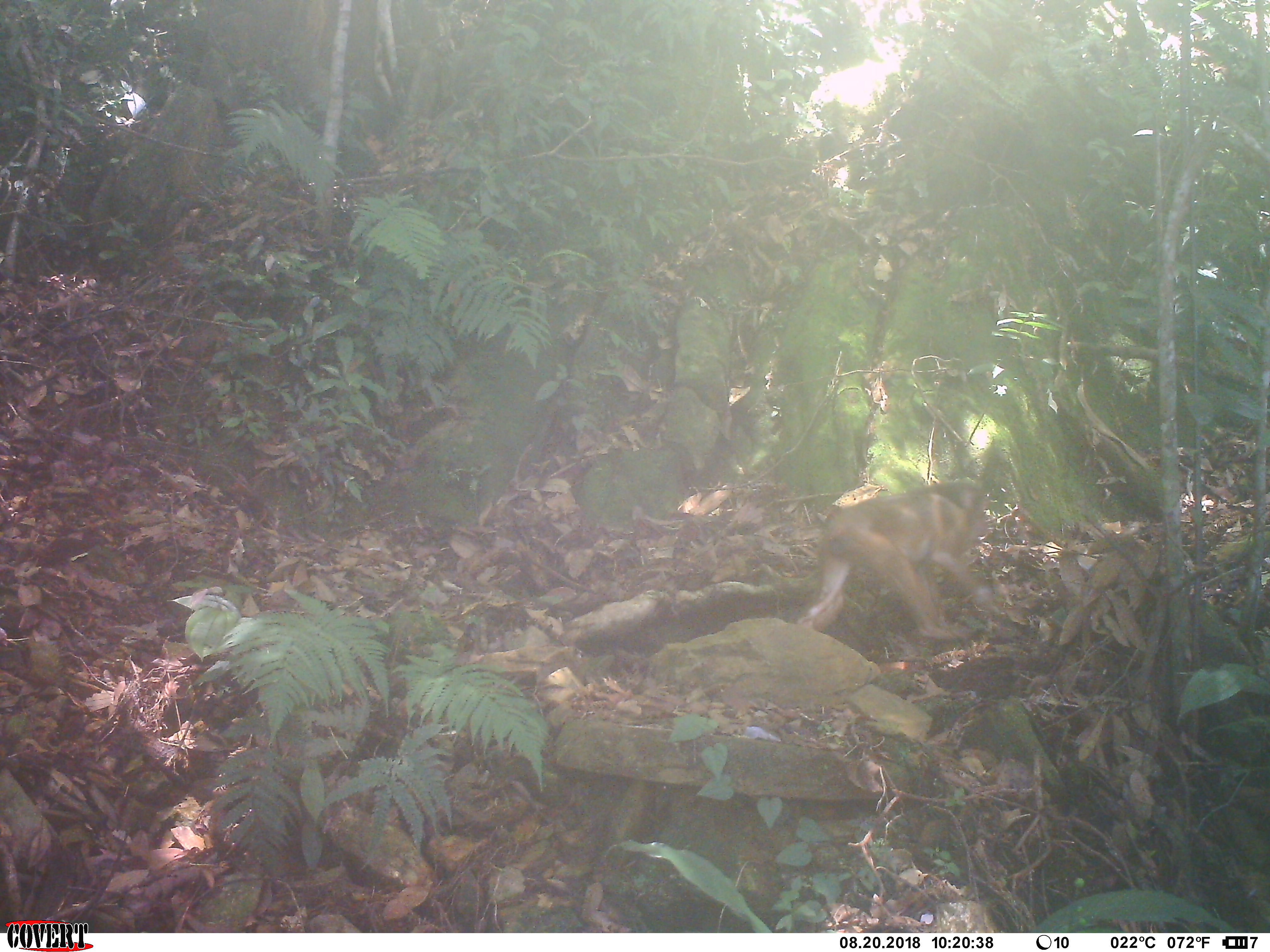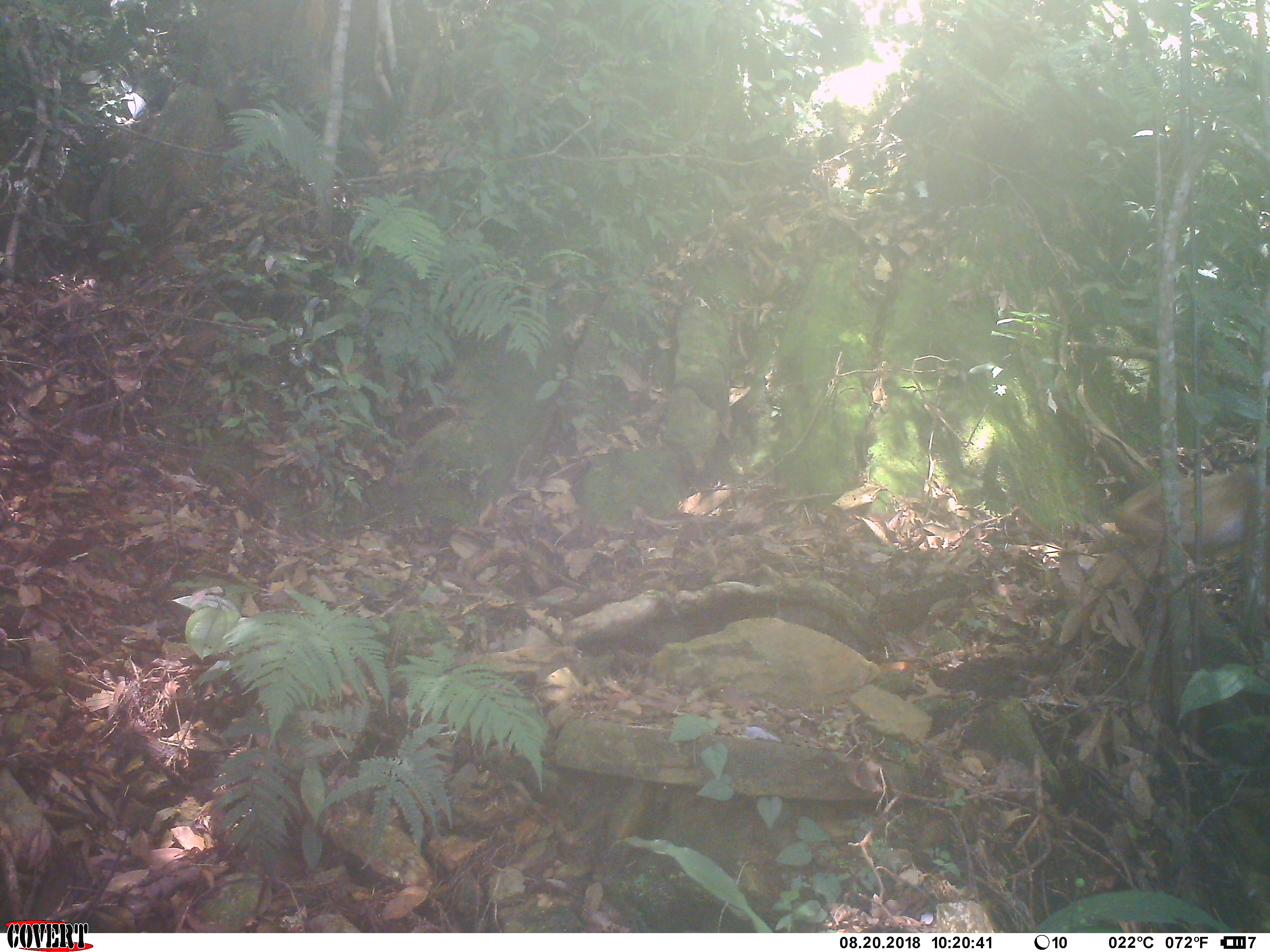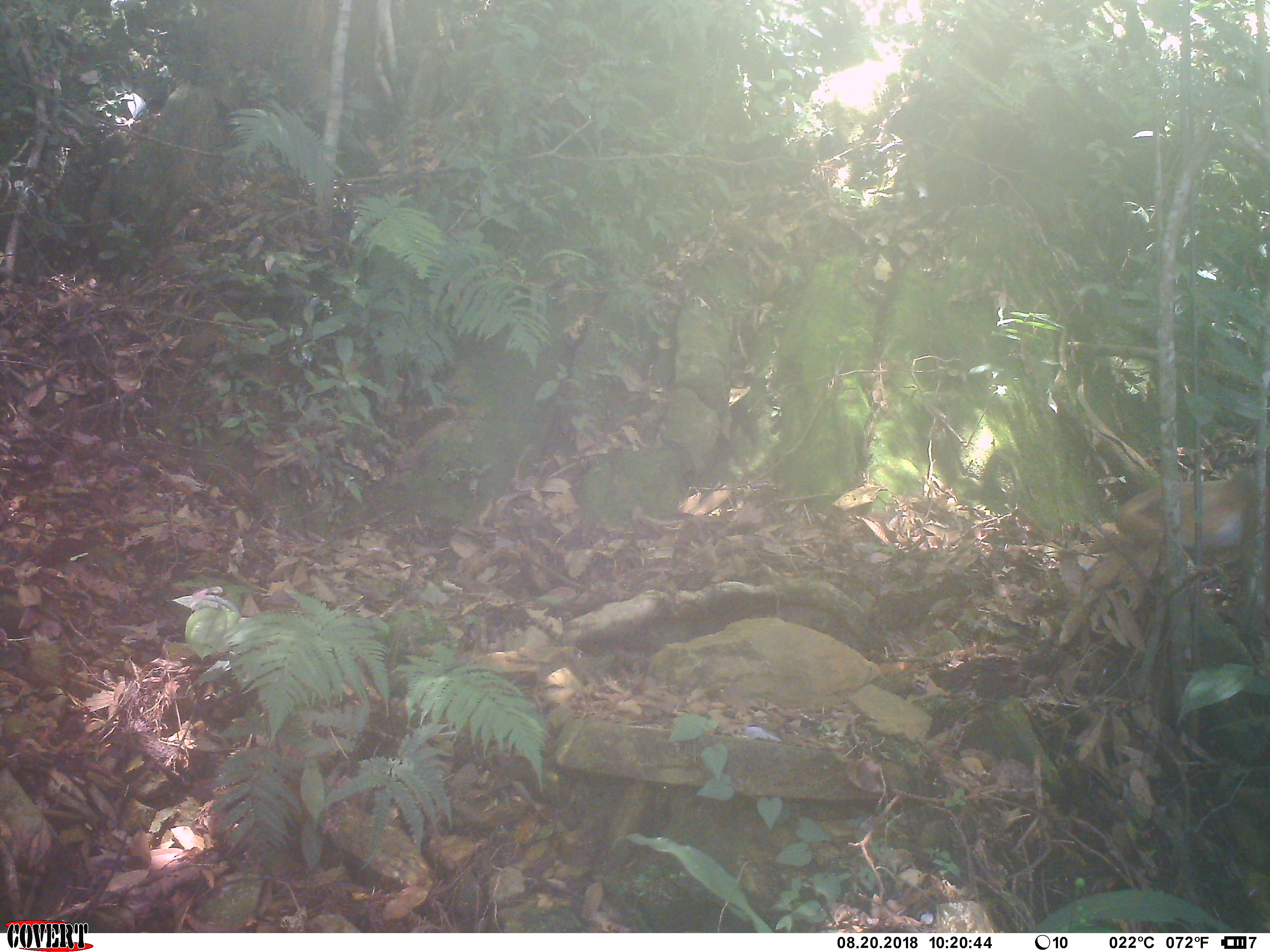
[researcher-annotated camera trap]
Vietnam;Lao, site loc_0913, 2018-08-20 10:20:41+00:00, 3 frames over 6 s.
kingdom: Animalia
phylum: Chordata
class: Mammalia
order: Primates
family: Cercopithecidae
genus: Macaca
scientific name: Macaca arctoides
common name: stump-tailed macaque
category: stump tailed macaque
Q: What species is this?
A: Stump tailed macaque (stump-tailed macaque) (Macaca arctoides).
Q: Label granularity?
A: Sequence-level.